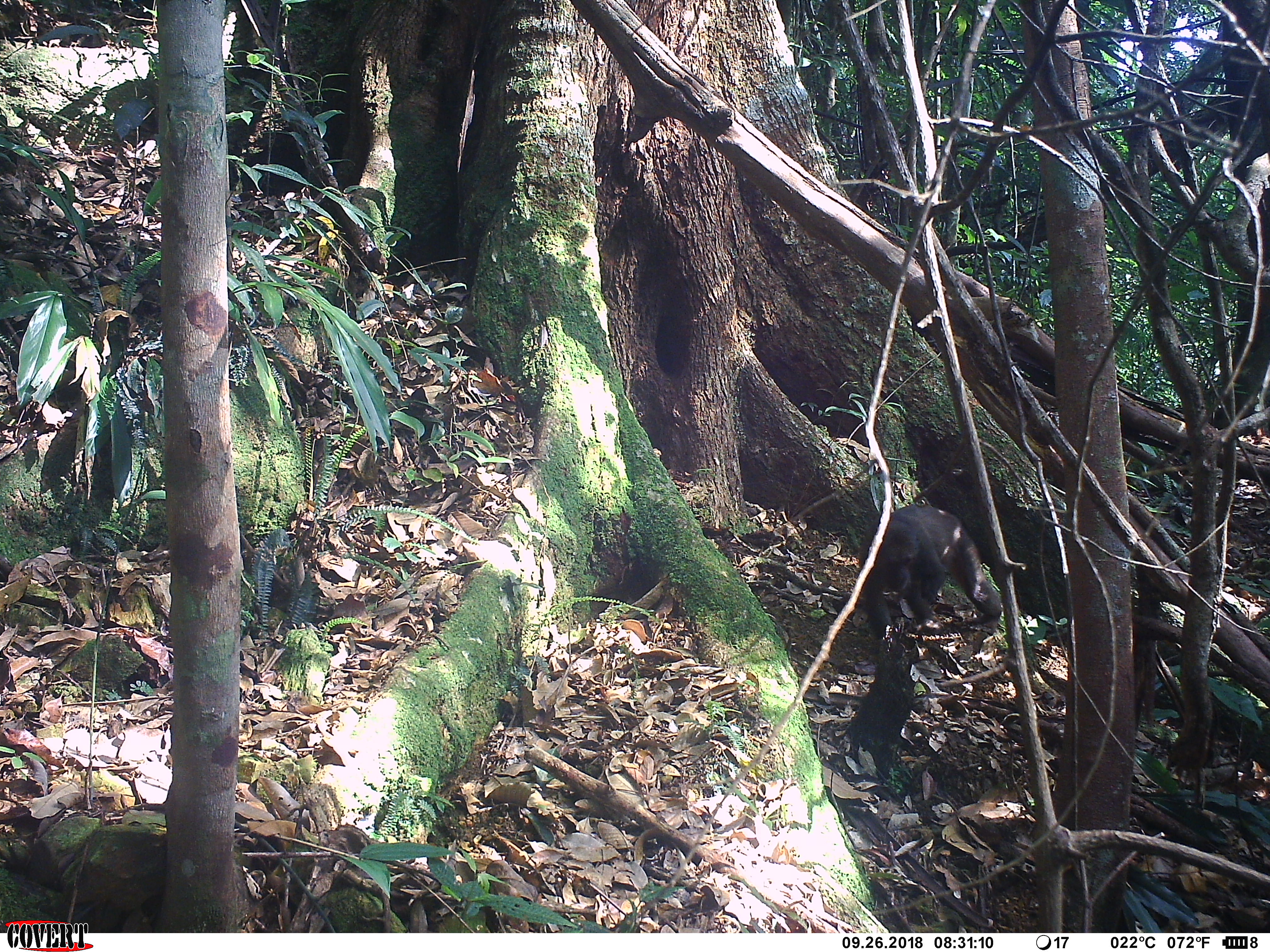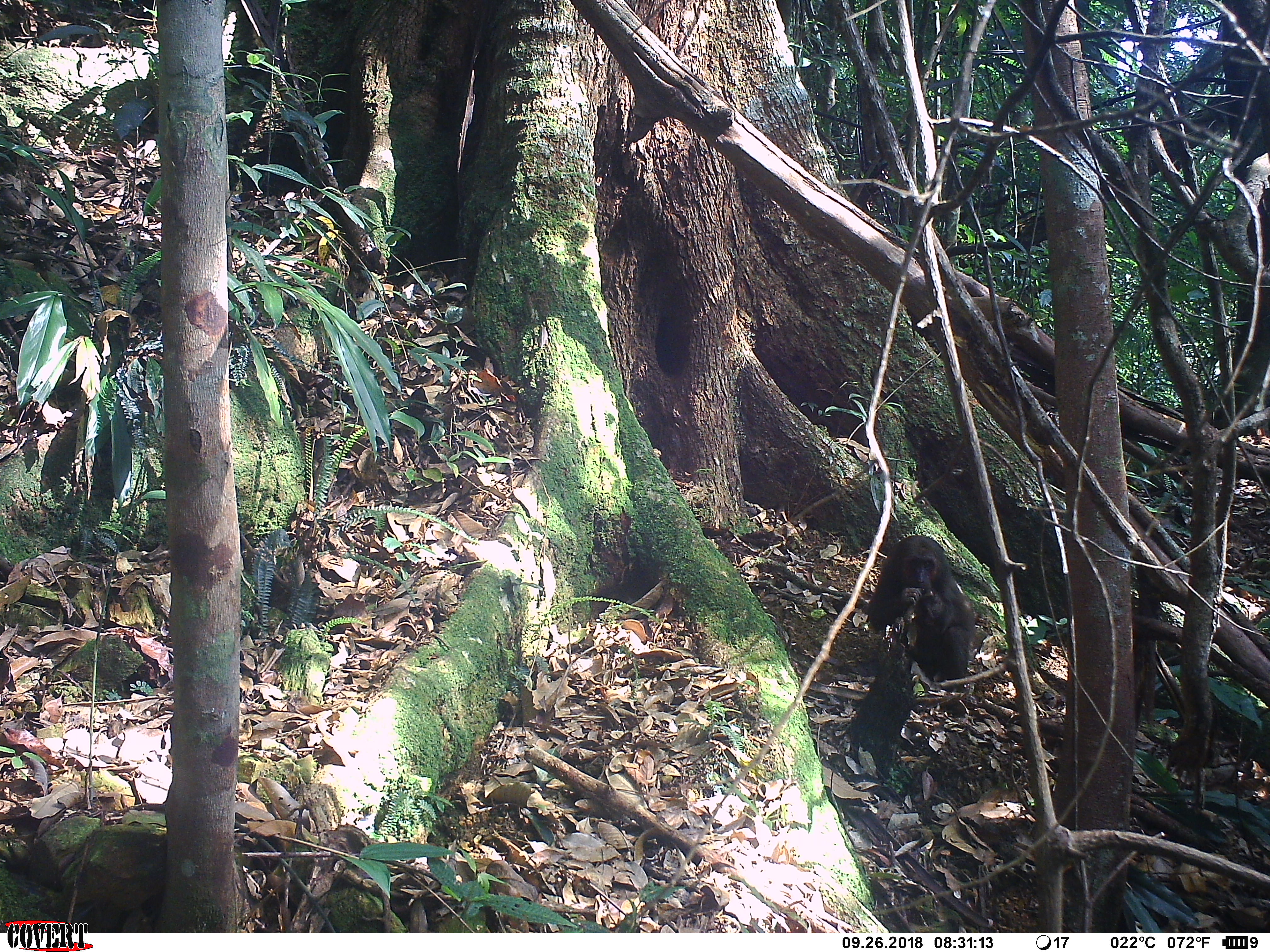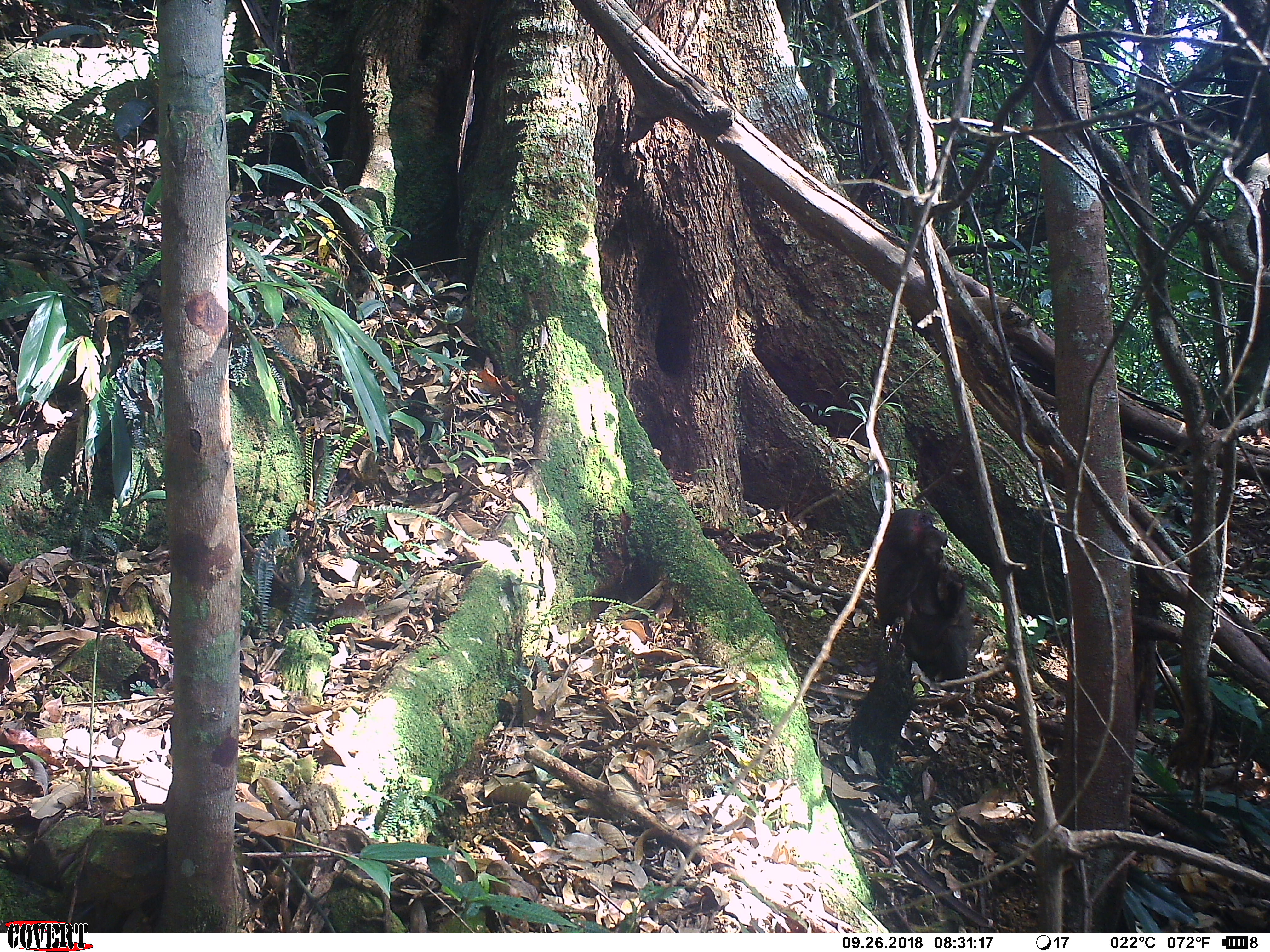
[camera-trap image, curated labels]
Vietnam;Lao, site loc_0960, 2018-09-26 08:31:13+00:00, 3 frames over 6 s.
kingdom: Animalia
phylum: Chordata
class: Mammalia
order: Primates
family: Cercopithecidae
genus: Macaca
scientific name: Macaca arctoides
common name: stump-tailed macaque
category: stump tailed macaque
Stump tailed macaque (stump-tailed macaque) (Macaca arctoides). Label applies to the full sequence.